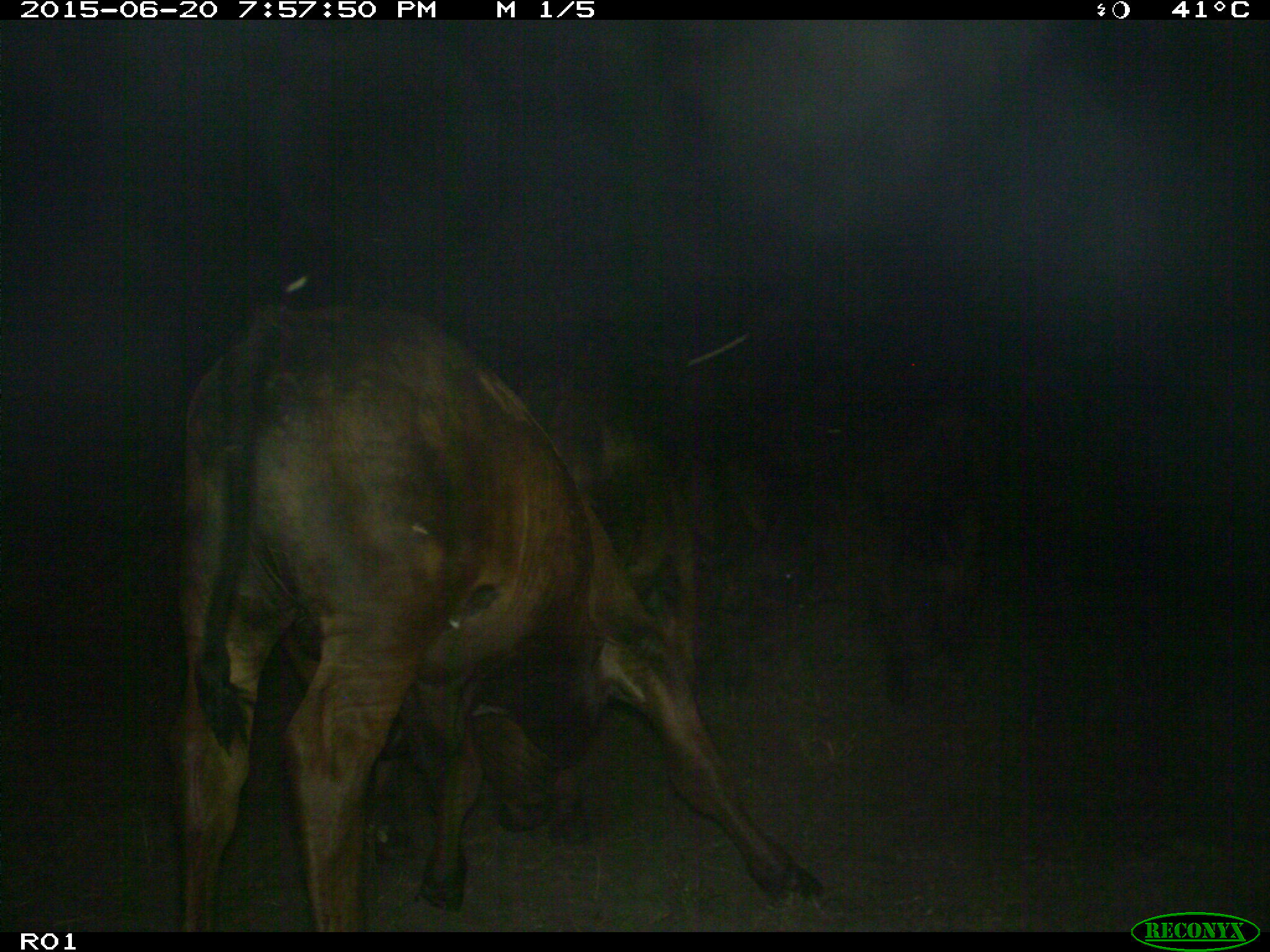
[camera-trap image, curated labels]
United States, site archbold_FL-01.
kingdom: Animalia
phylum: Chordata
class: Mammalia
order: Artiodactyla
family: Bovidae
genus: Bos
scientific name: Bos taurus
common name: domestic cow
Bos taurus (domestic cow).